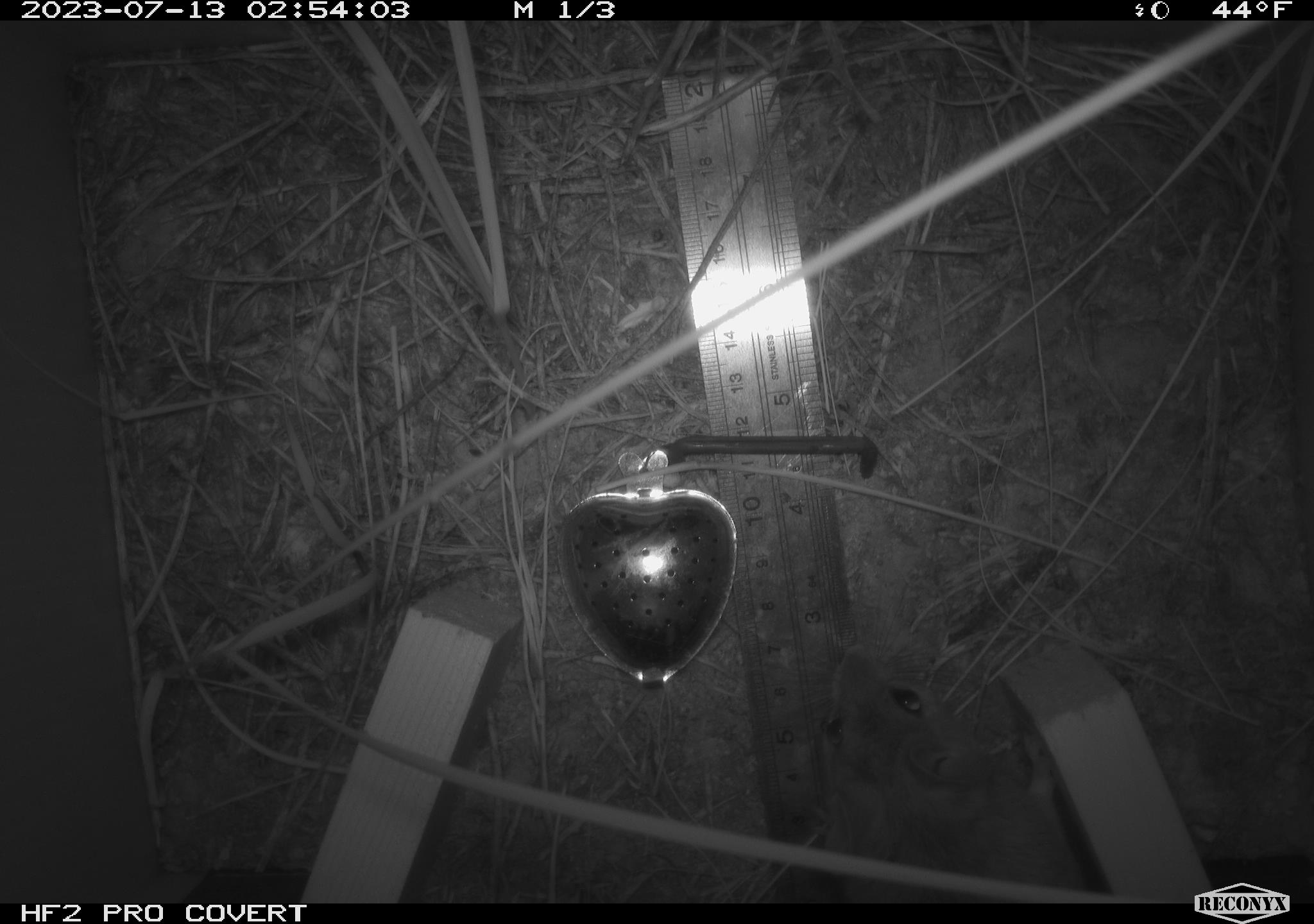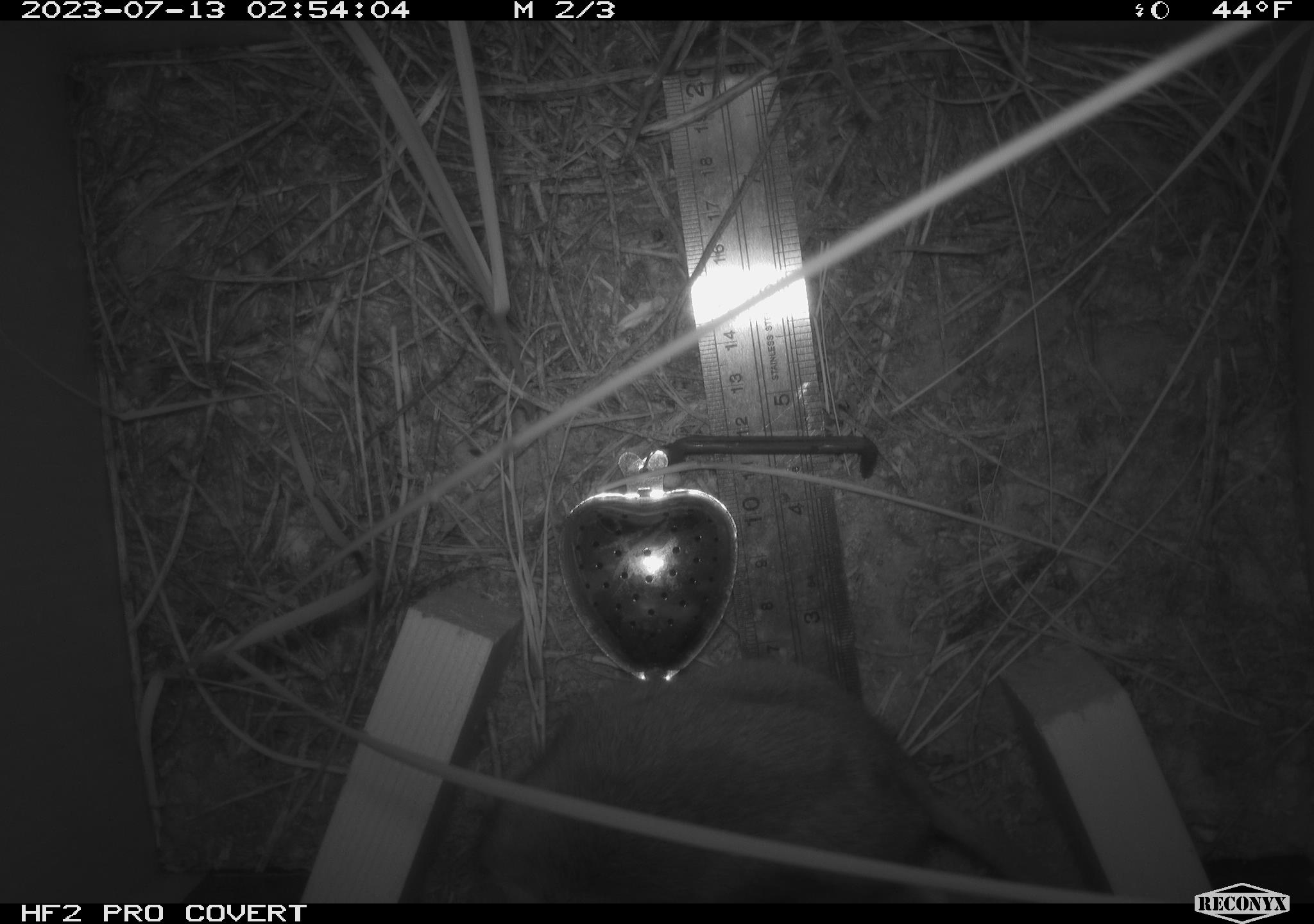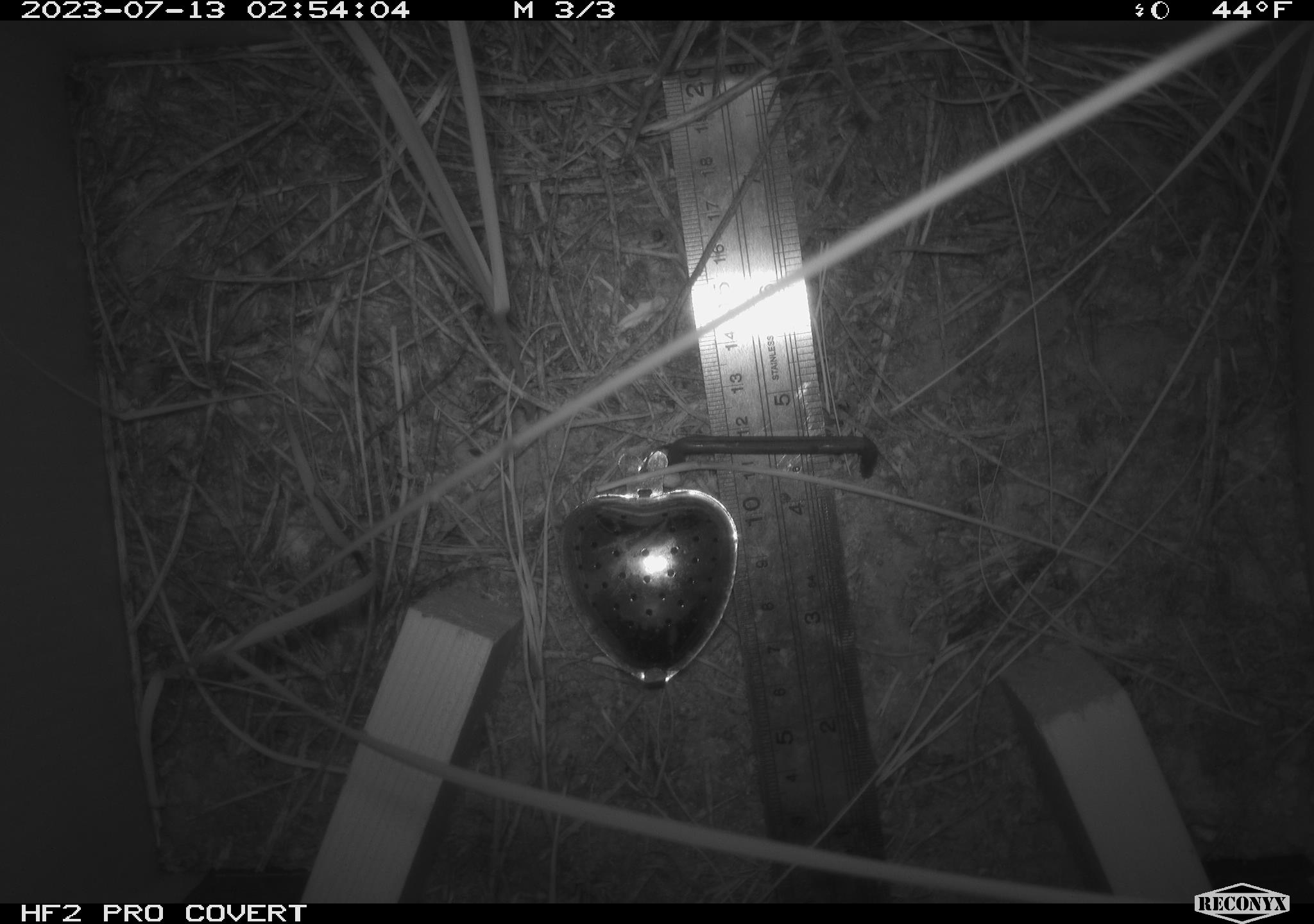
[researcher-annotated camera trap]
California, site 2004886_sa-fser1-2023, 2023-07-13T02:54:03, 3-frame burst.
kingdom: Animalia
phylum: Chordata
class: Mammalia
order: Rodentia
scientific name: Rodentia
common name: mouse species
Mouse species (Rodentia).